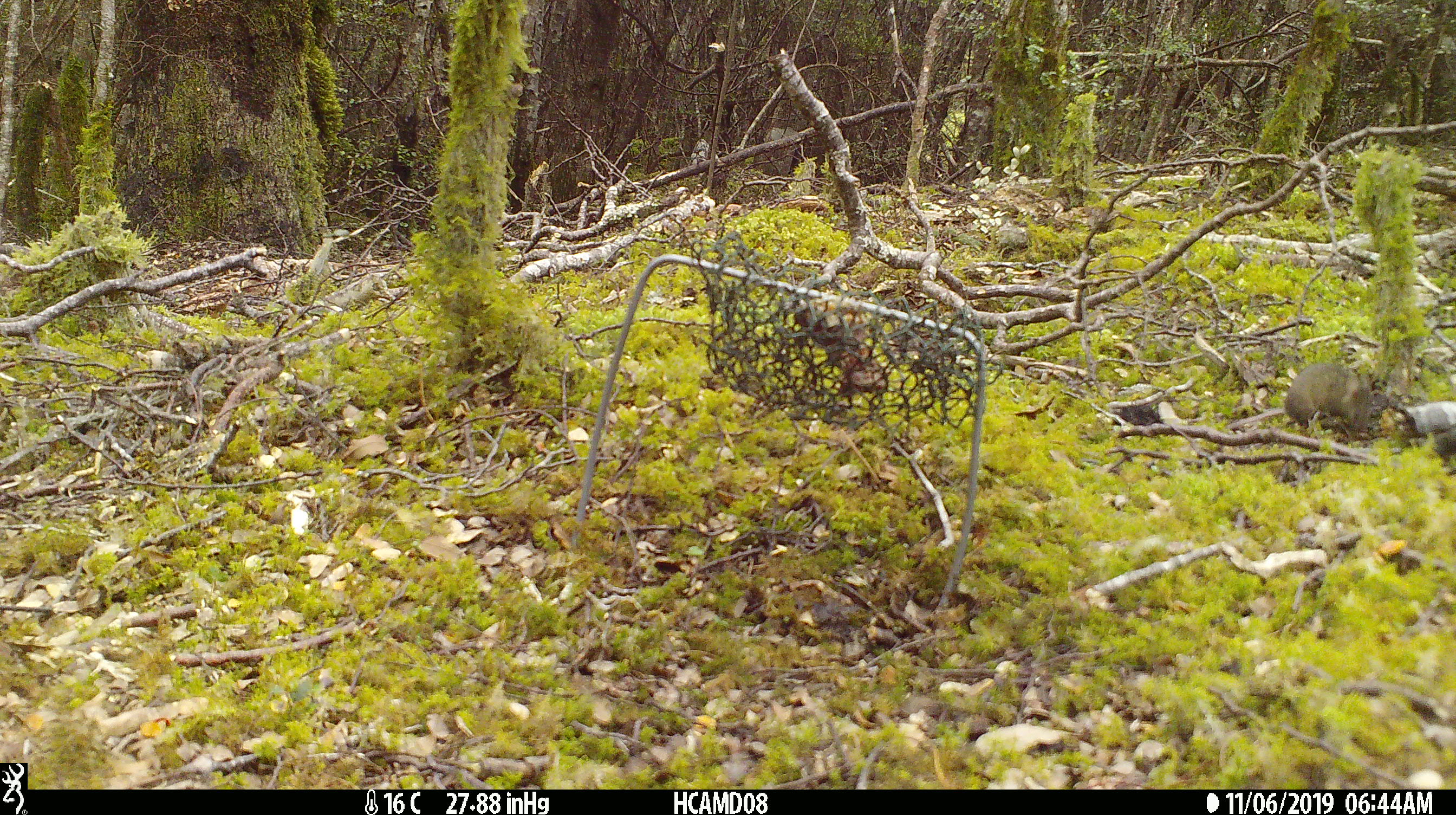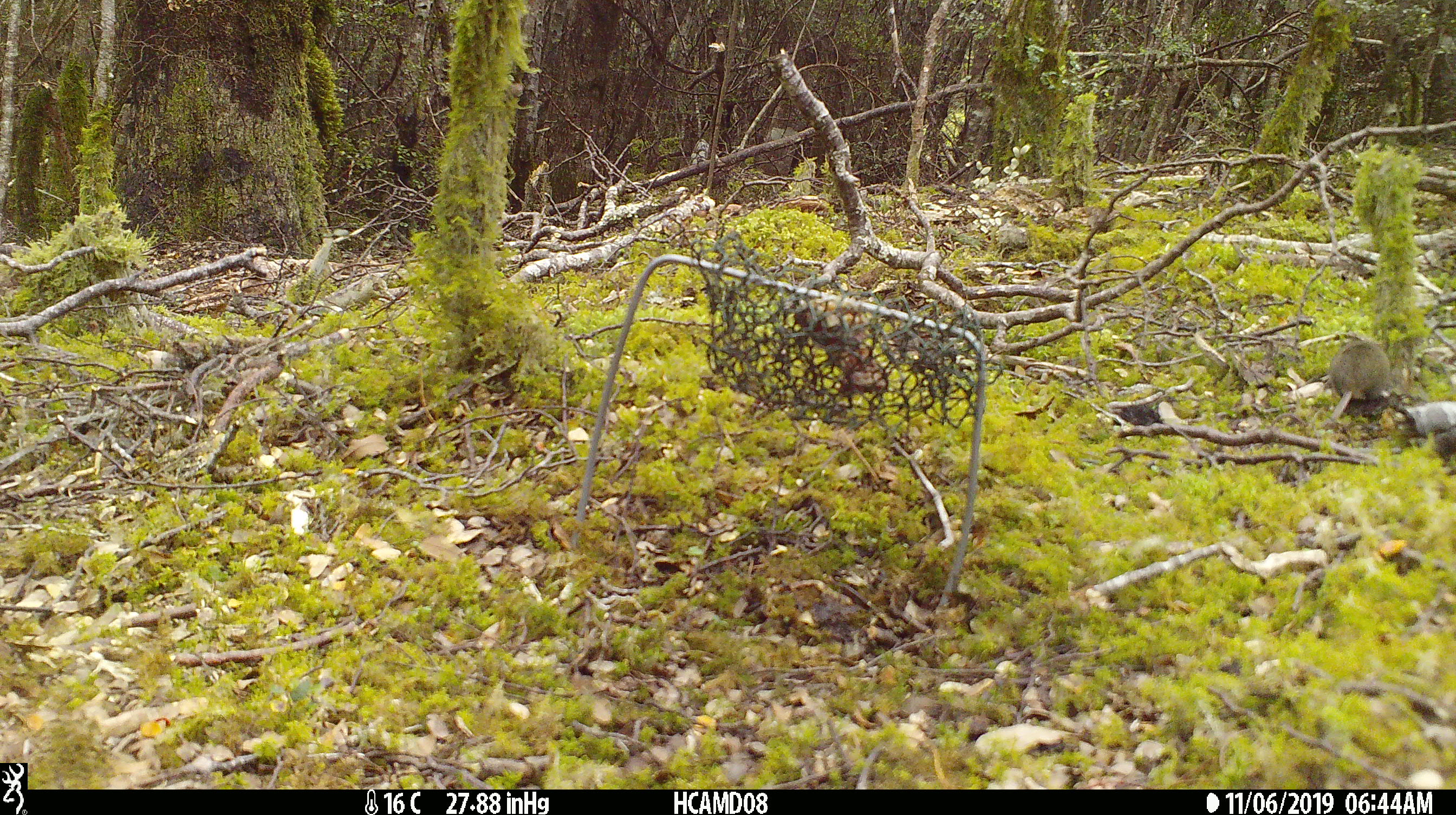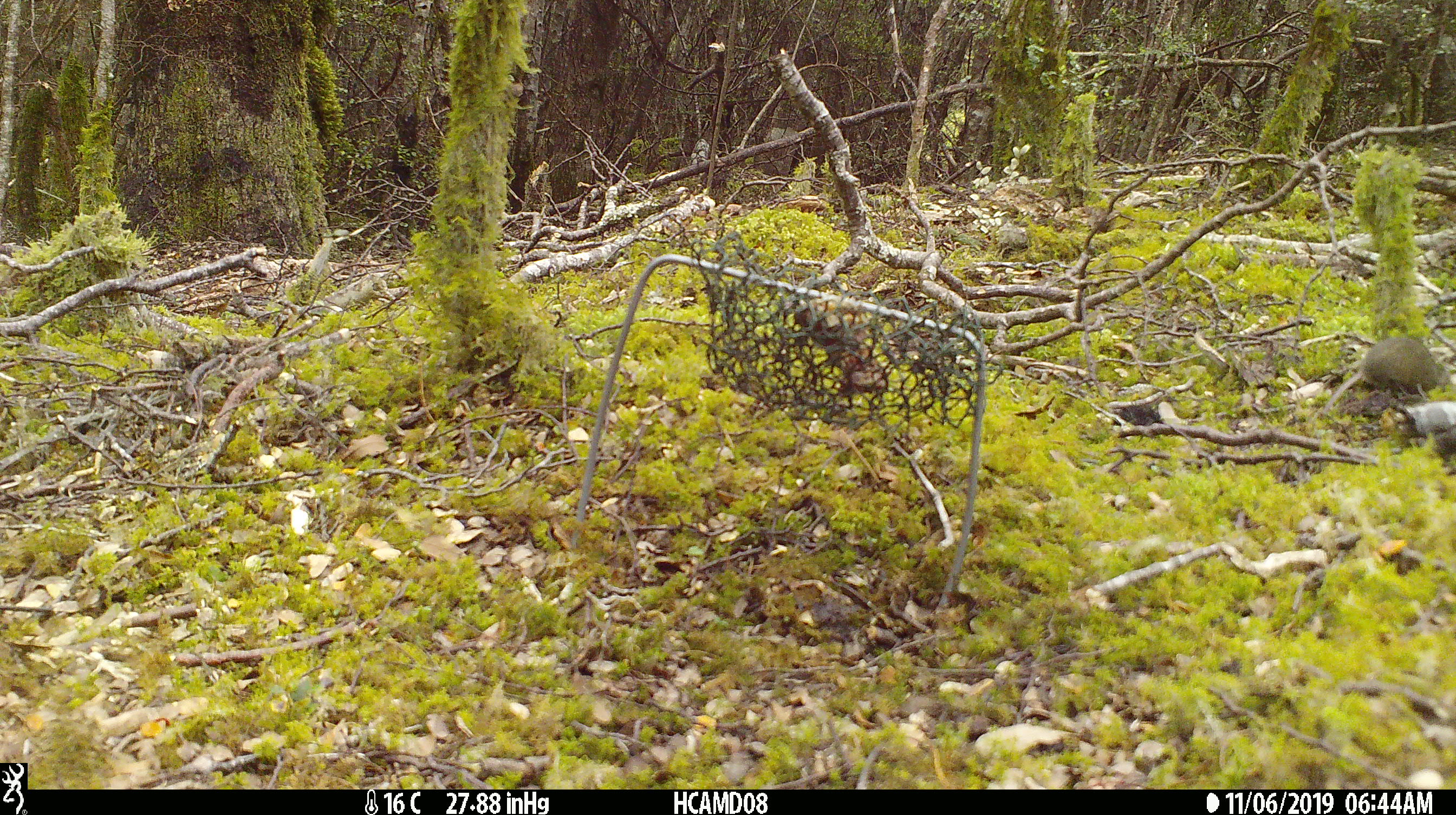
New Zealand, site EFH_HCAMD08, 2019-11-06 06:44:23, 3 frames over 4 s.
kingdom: Animalia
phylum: Chordata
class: Mammalia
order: Rodentia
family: Muridae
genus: Mus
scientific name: Mus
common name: mouse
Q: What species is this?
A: Mouse (Mus).